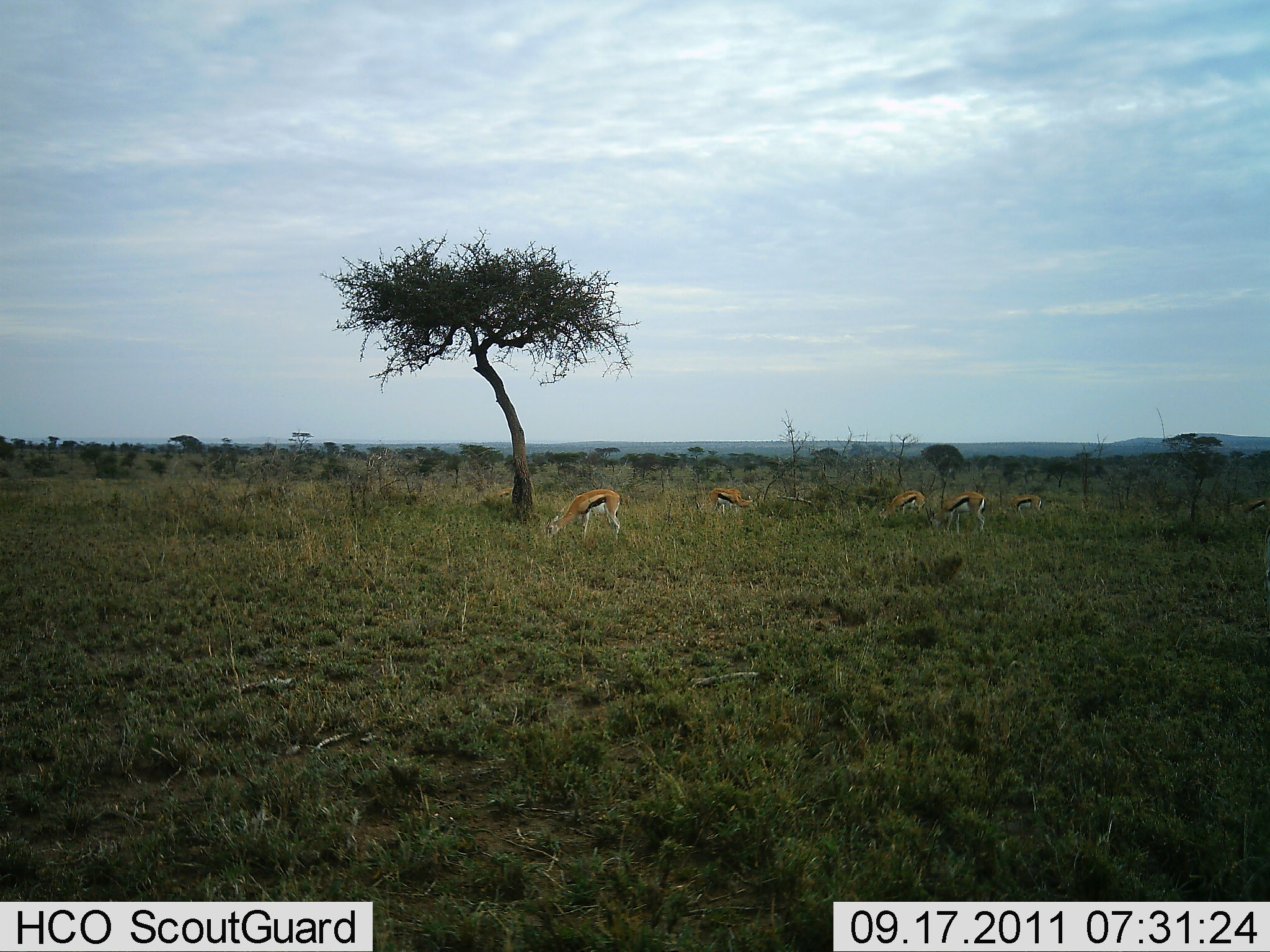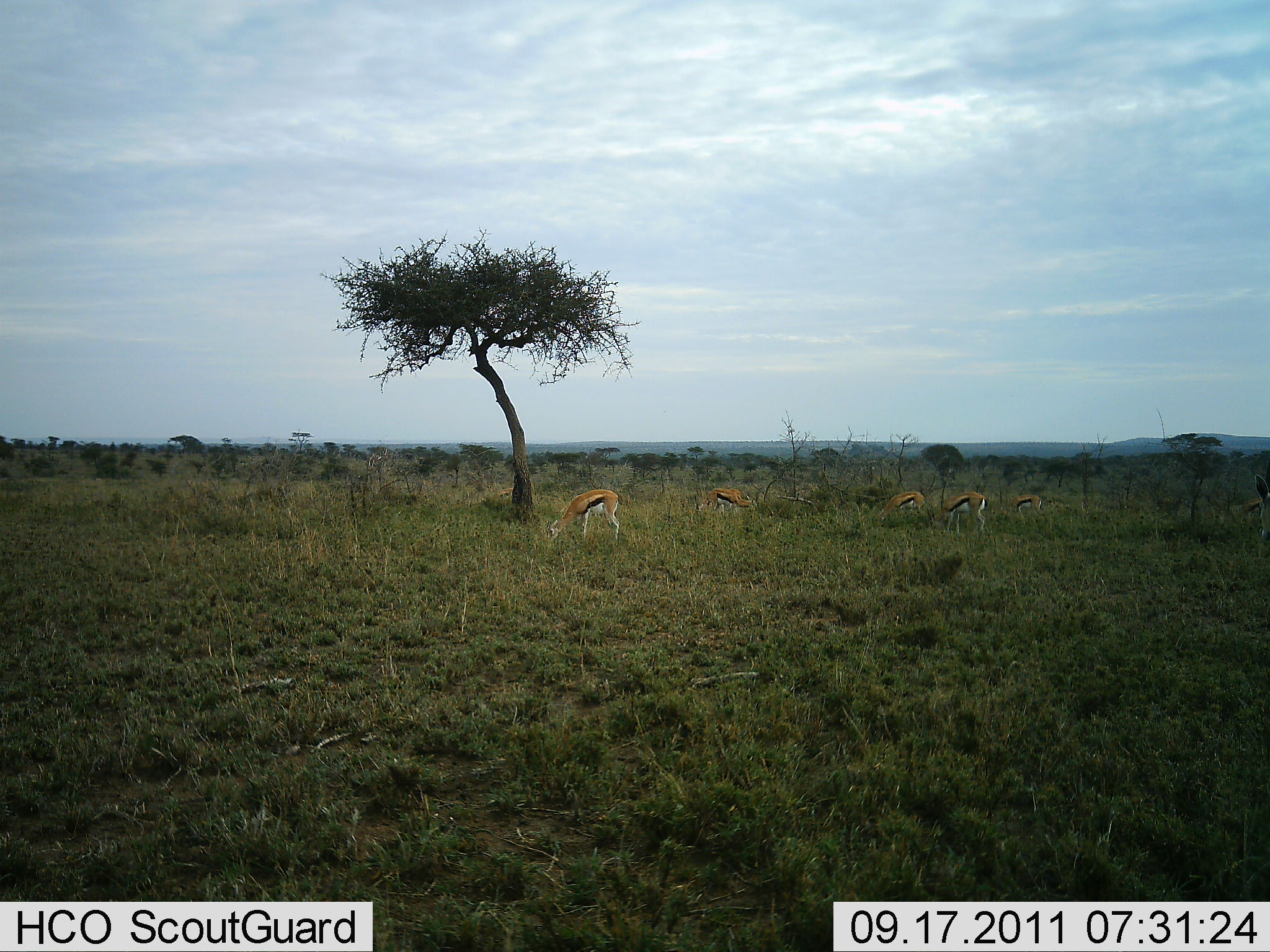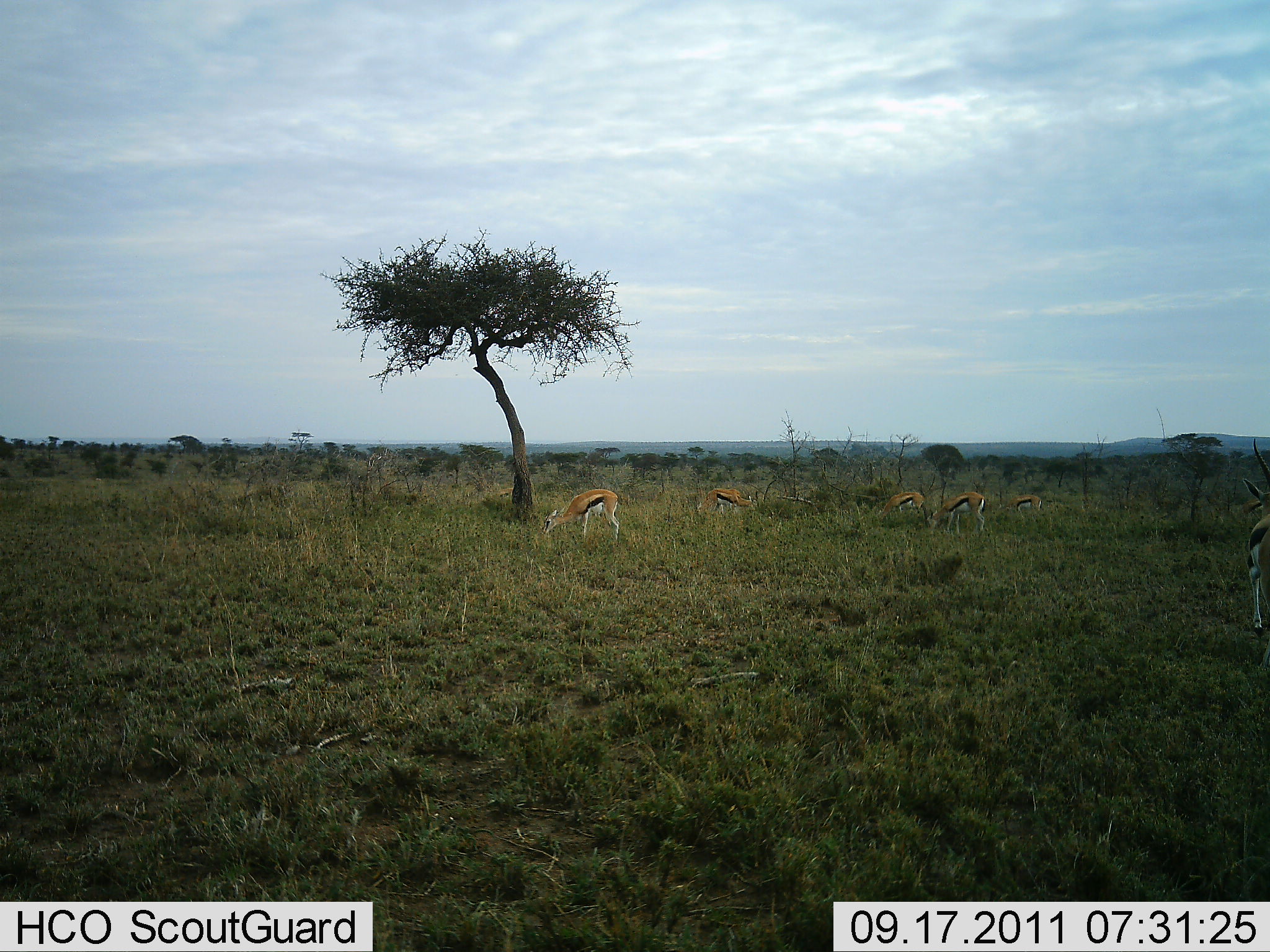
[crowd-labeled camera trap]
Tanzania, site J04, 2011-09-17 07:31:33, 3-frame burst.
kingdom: Animalia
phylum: Chordata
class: Mammalia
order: Artiodactyla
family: Bovidae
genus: Eudorcas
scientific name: Eudorcas thomsonii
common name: thomson's gazelle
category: gazellethomsons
Gazellethomsons (thomson's gazelle) (Eudorcas thomsonii), count 6. Behavior (volunteer vote fractions): standing 15%, resting 0%, moving 15%, interacting 0%. Young present (vote fraction): 8%. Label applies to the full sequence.